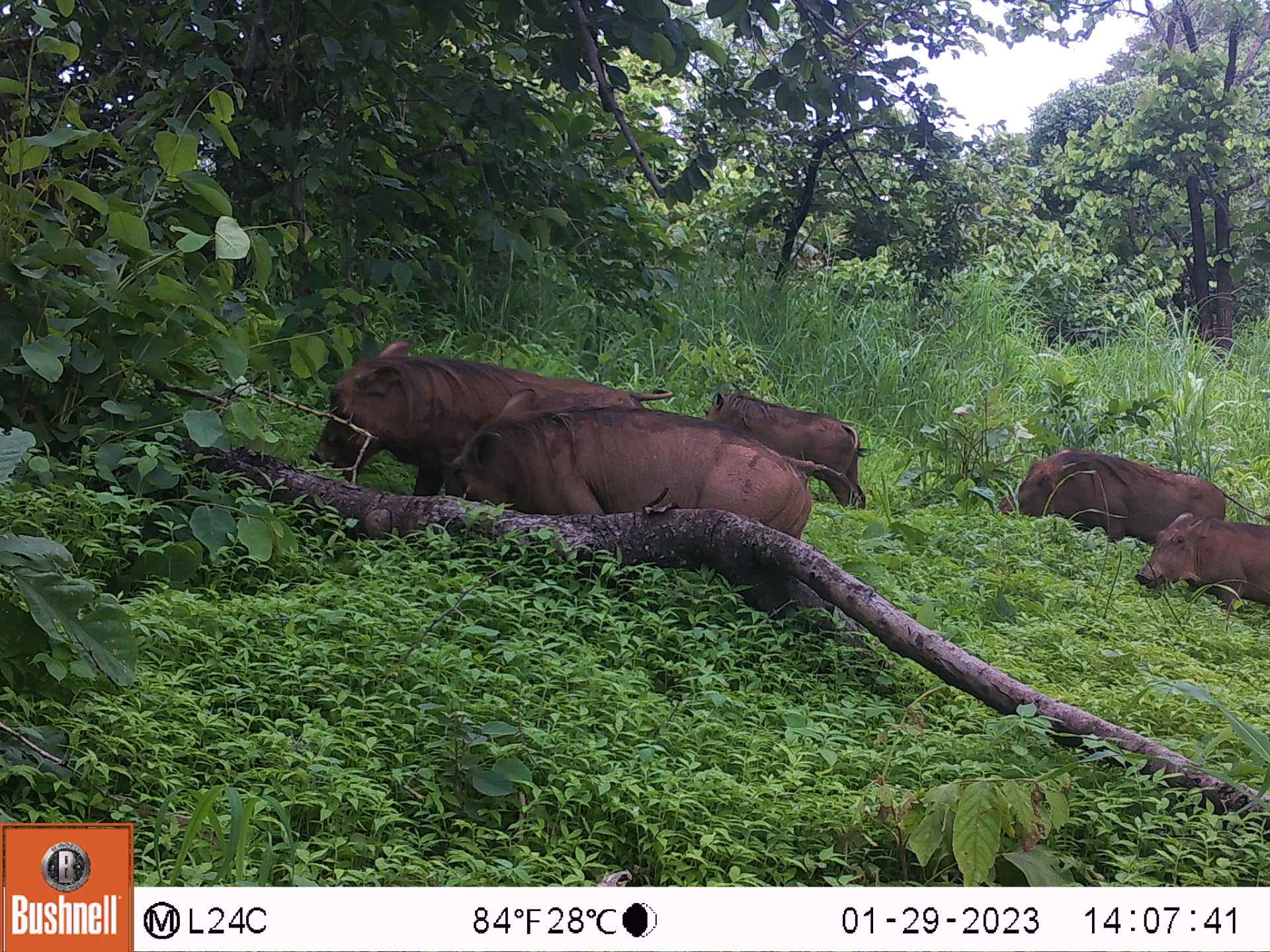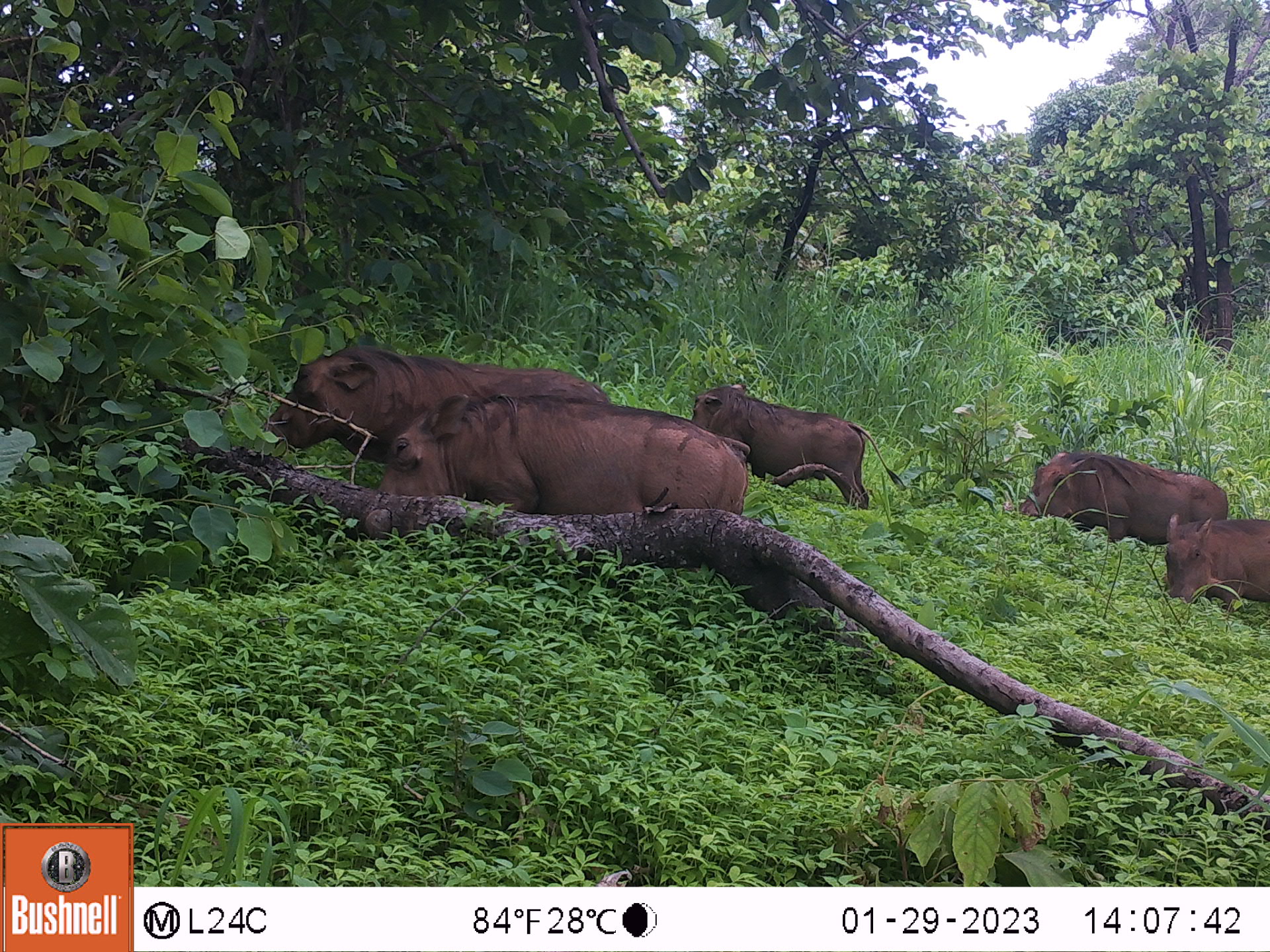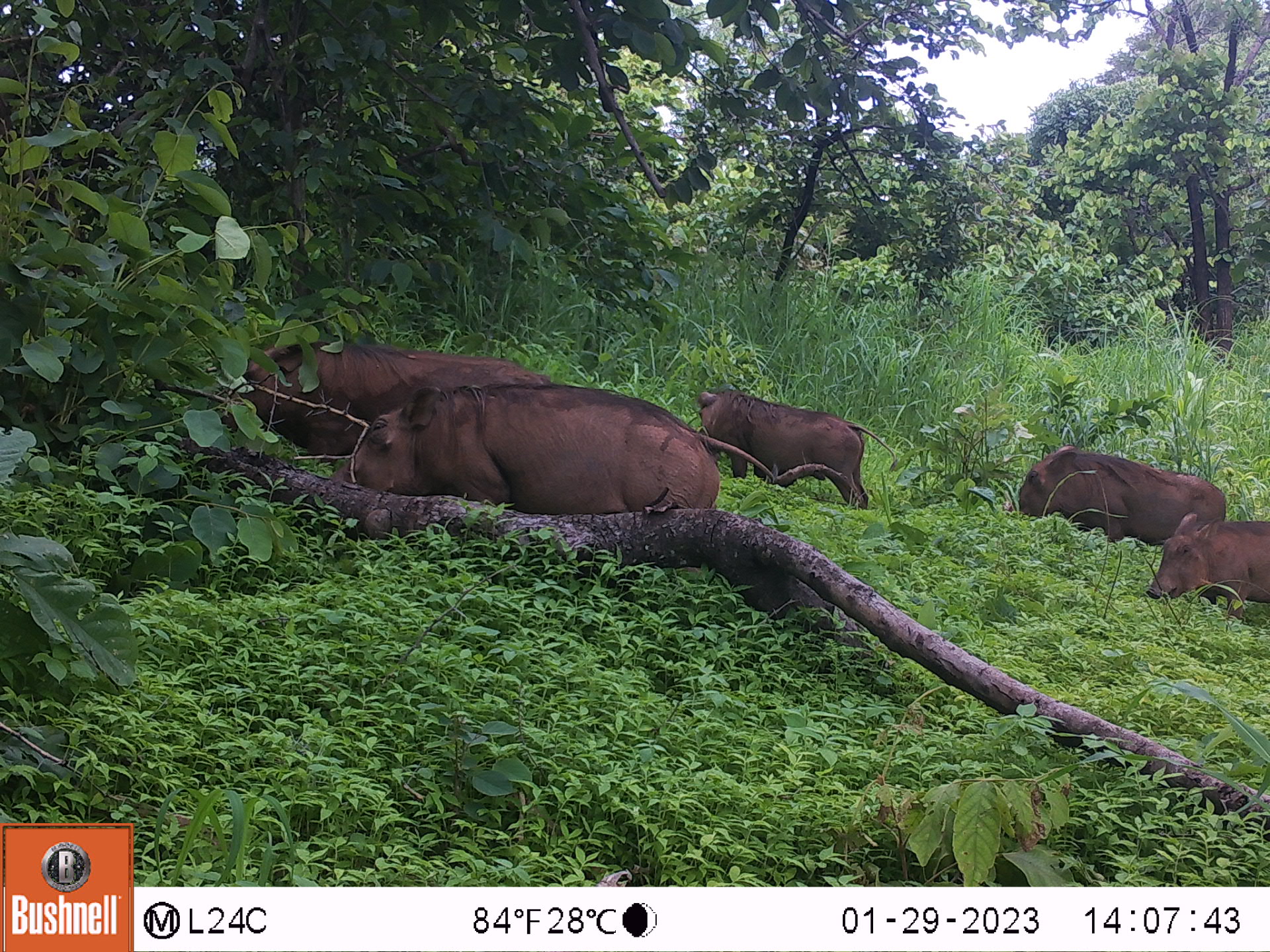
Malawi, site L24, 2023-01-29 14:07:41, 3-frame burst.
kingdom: Animalia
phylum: Chordata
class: Mammalia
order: Artiodactyla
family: Suidae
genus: Phacochoerus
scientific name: Phacochoerus africanus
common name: common warthog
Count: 5.